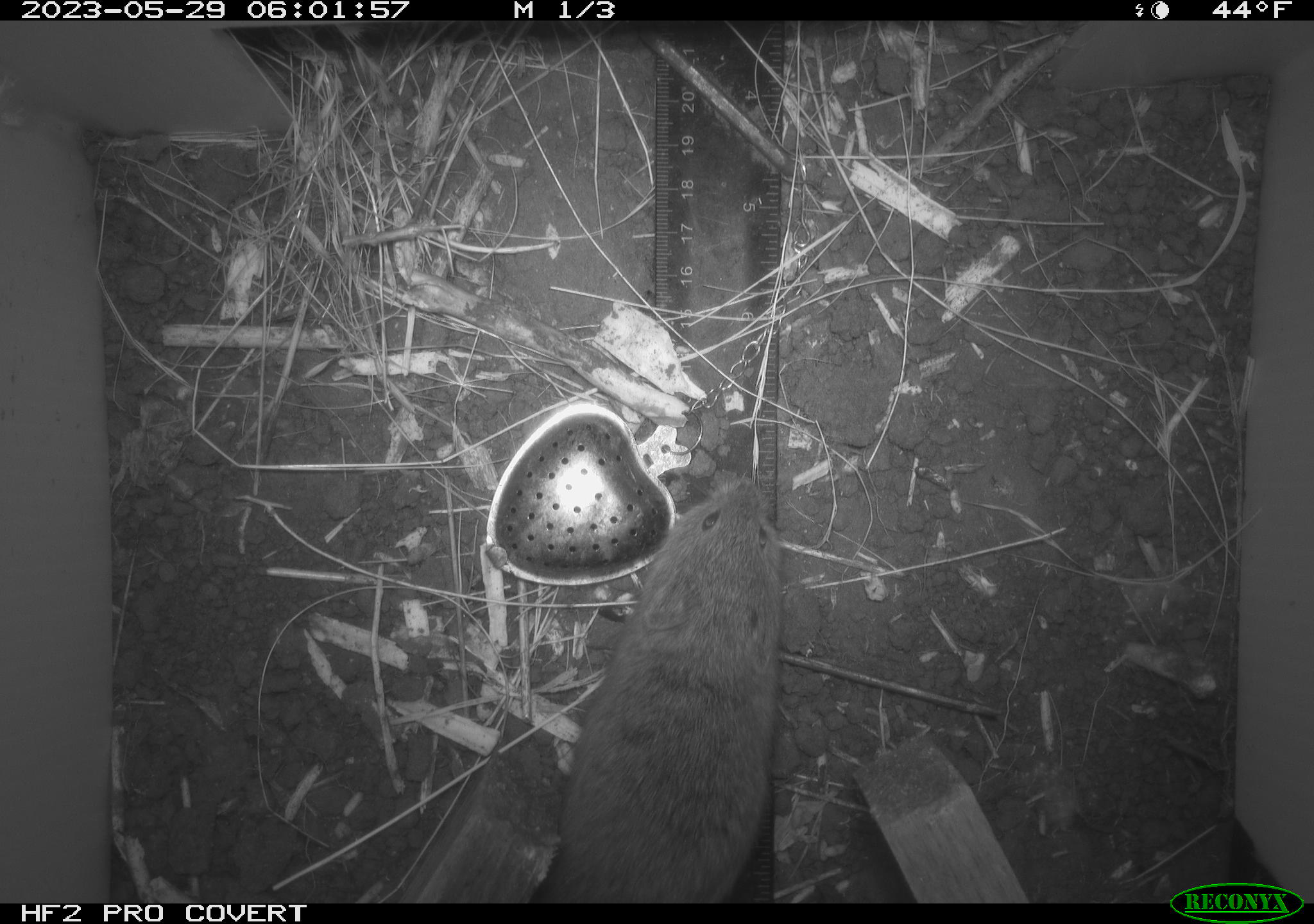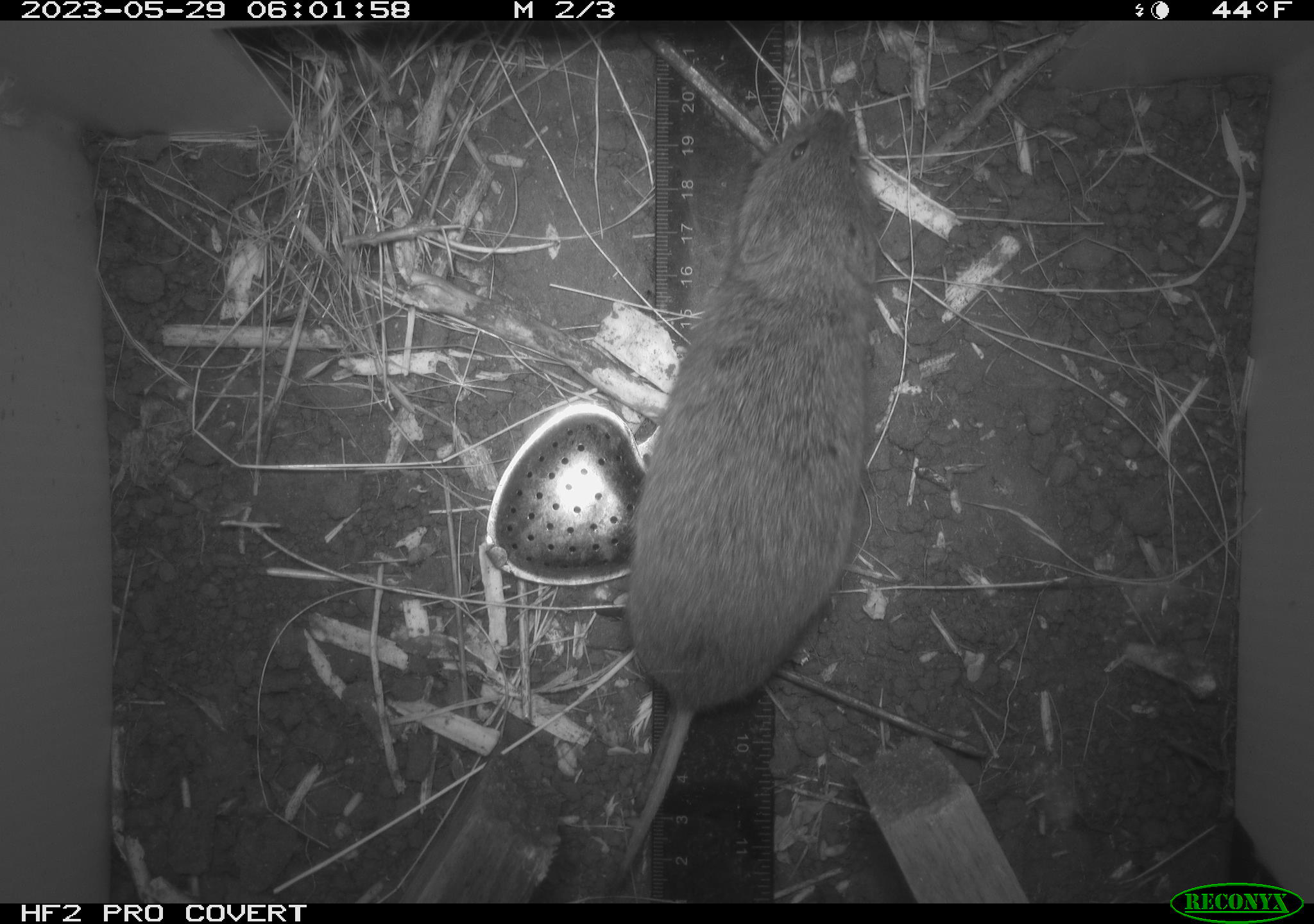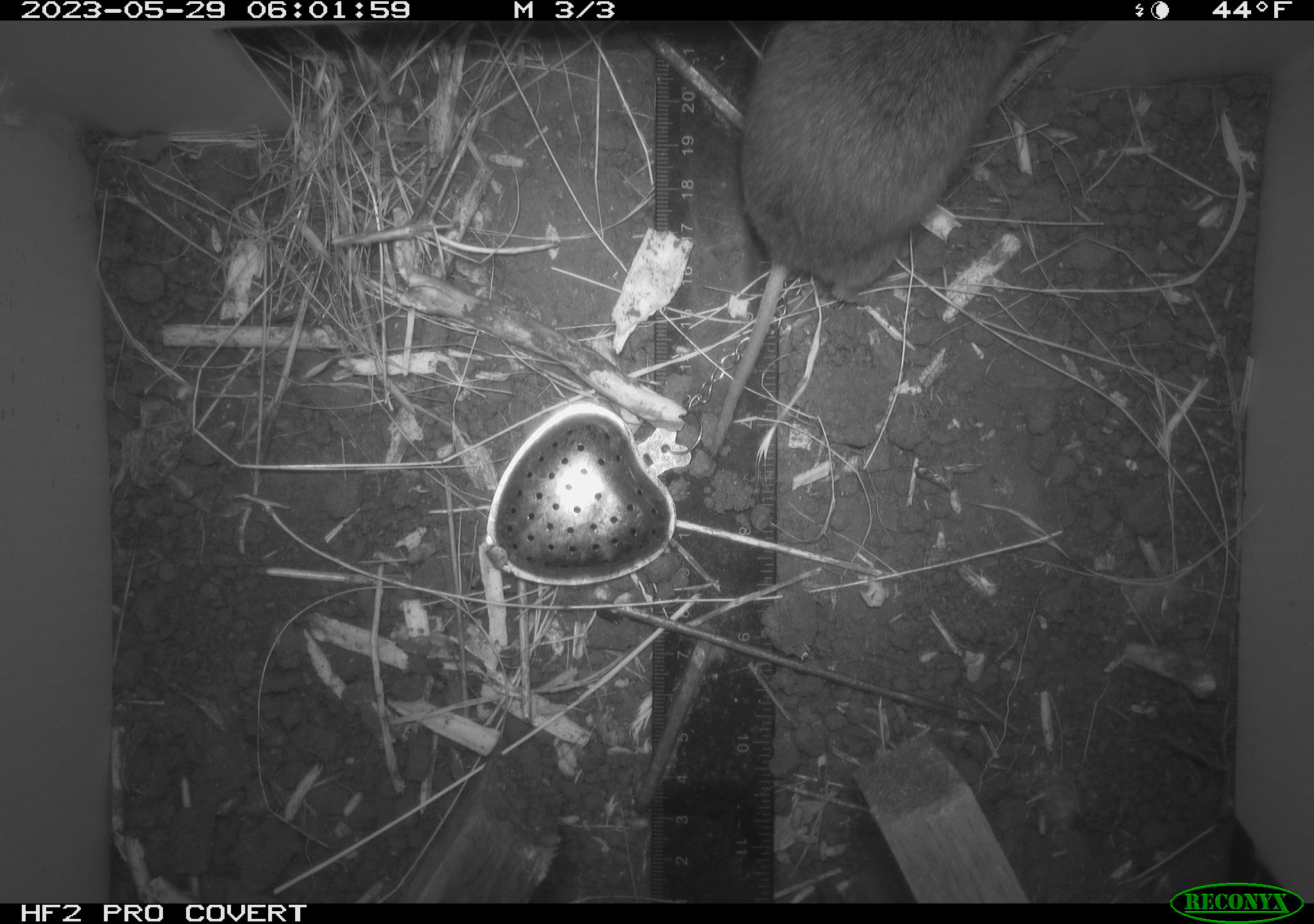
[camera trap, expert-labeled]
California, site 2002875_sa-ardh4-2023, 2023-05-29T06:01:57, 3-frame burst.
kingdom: Animalia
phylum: Chordata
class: Mammalia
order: Rodentia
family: Cricetidae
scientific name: Arvicolinae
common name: voles, lemmings, and muskrats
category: arvicolinae subfamily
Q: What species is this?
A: Arvicolinae subfamily (voles, lemmings, and muskrats) (Arvicolinae).